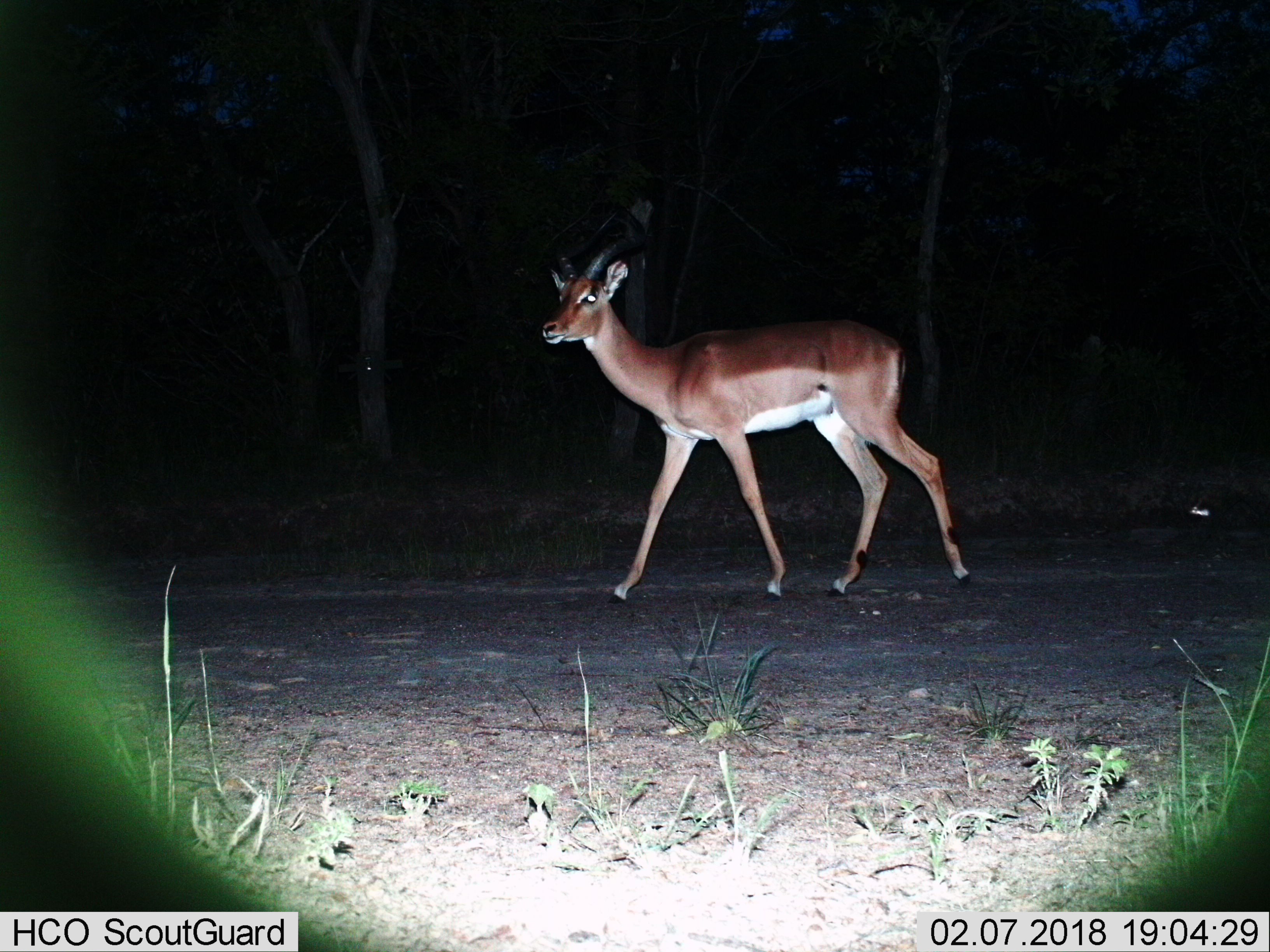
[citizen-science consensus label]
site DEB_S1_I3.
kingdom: Animalia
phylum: Chordata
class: Mammalia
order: Artiodactyla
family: Bovidae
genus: Aepyceros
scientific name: Aepyceros melampus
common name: impala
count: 1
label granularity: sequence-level